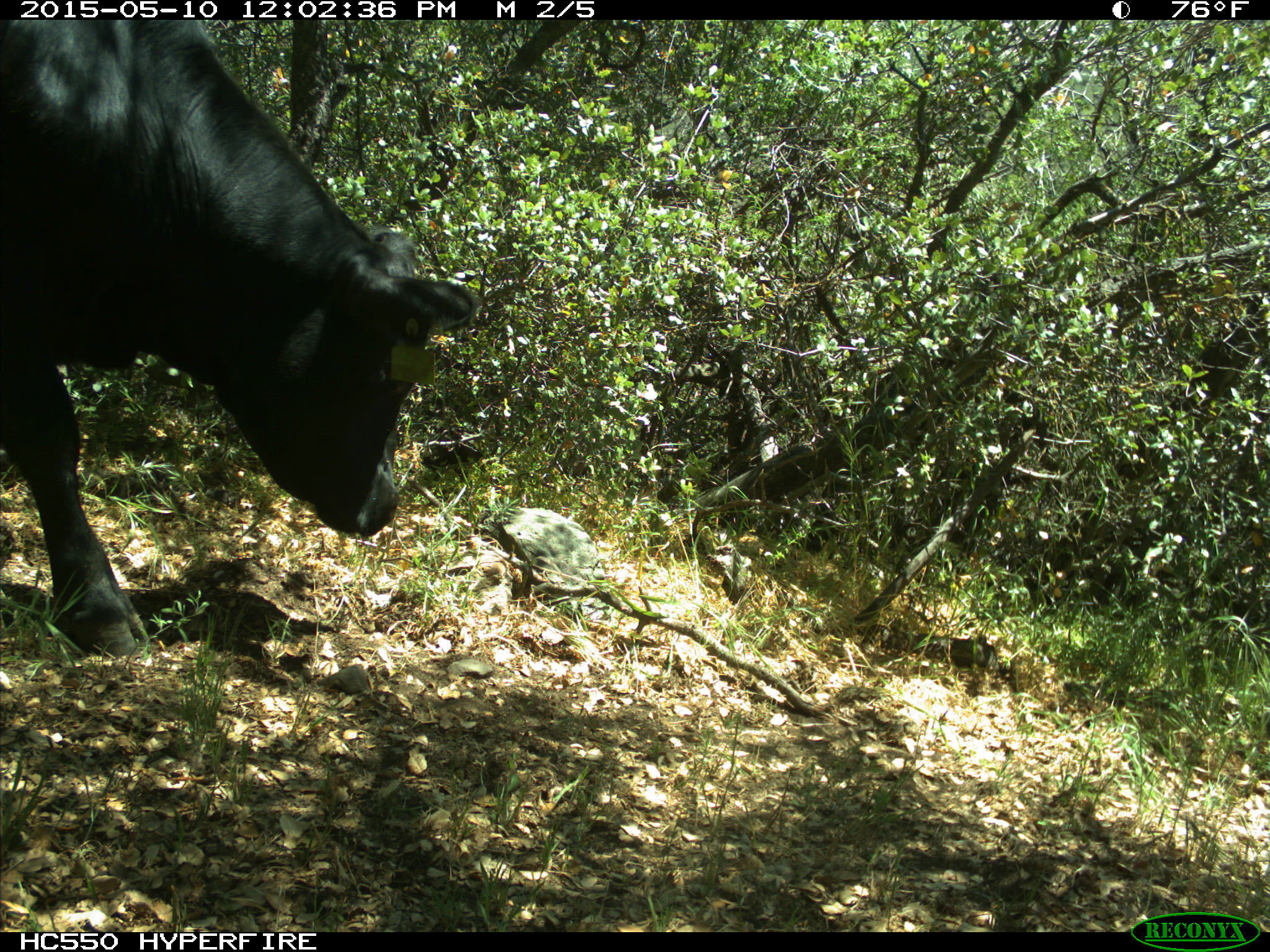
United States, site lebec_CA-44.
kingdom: Animalia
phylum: Chordata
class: Mammalia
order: Artiodactyla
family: Bovidae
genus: Bos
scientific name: Bos taurus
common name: domestic cow